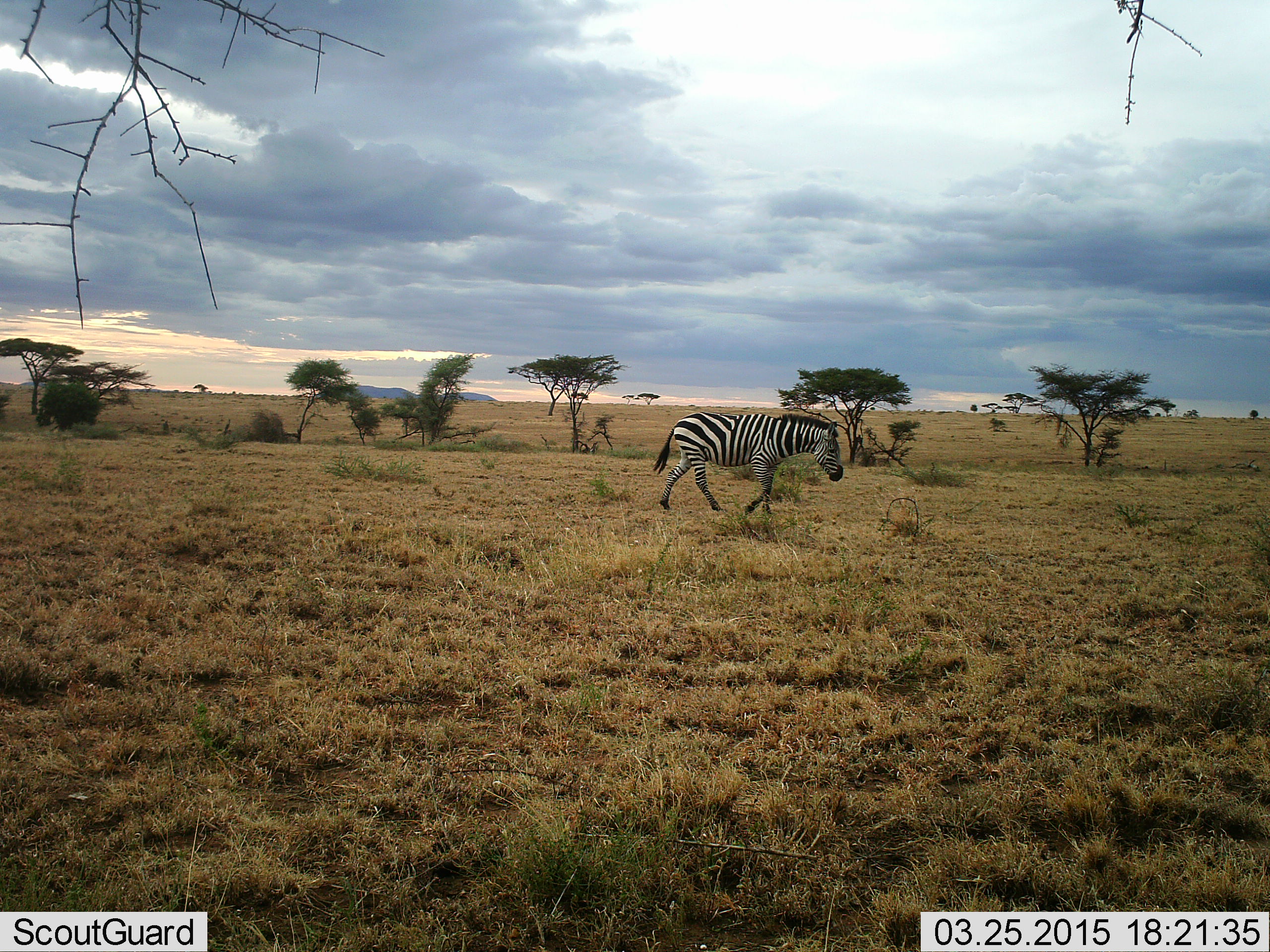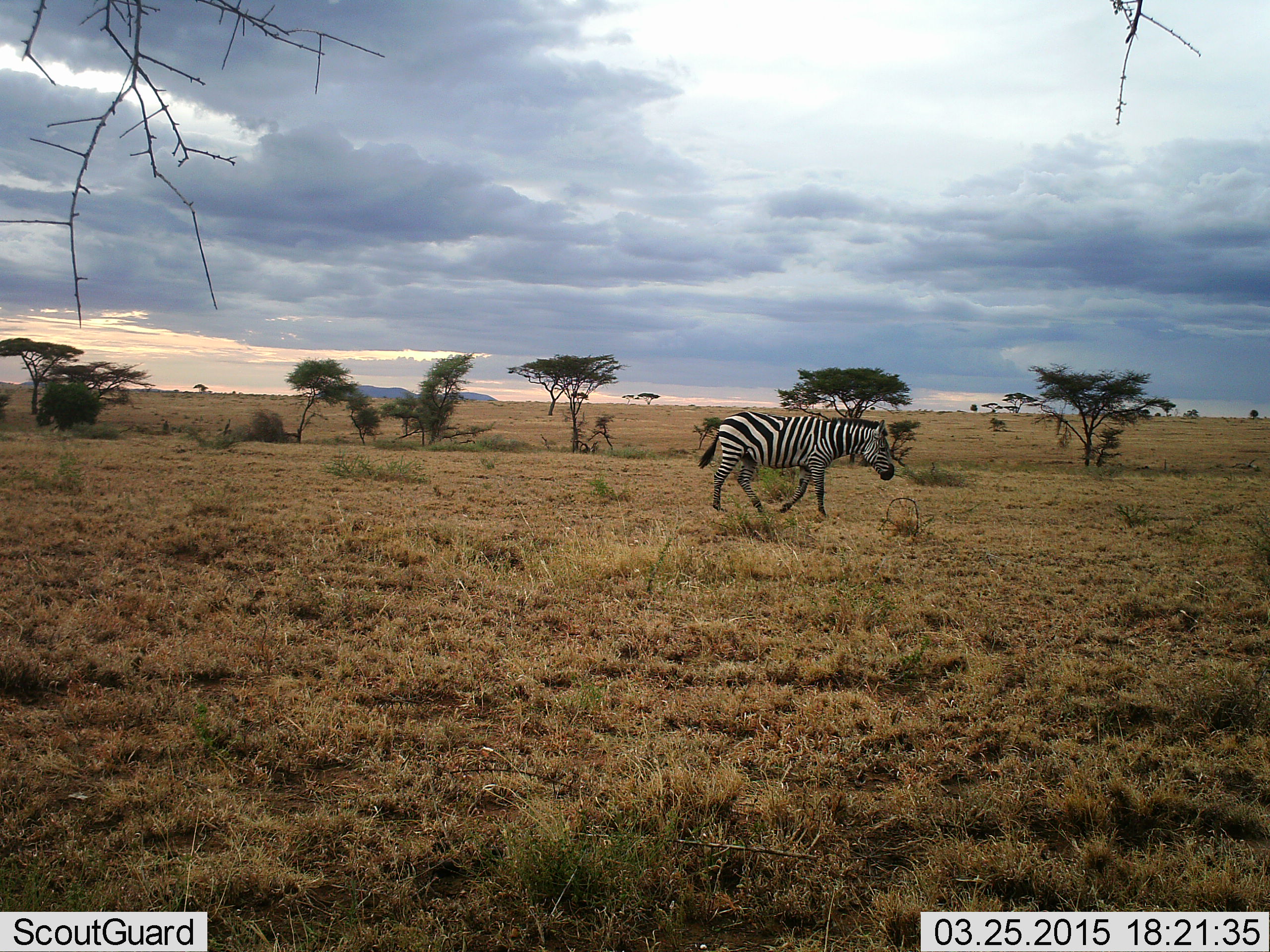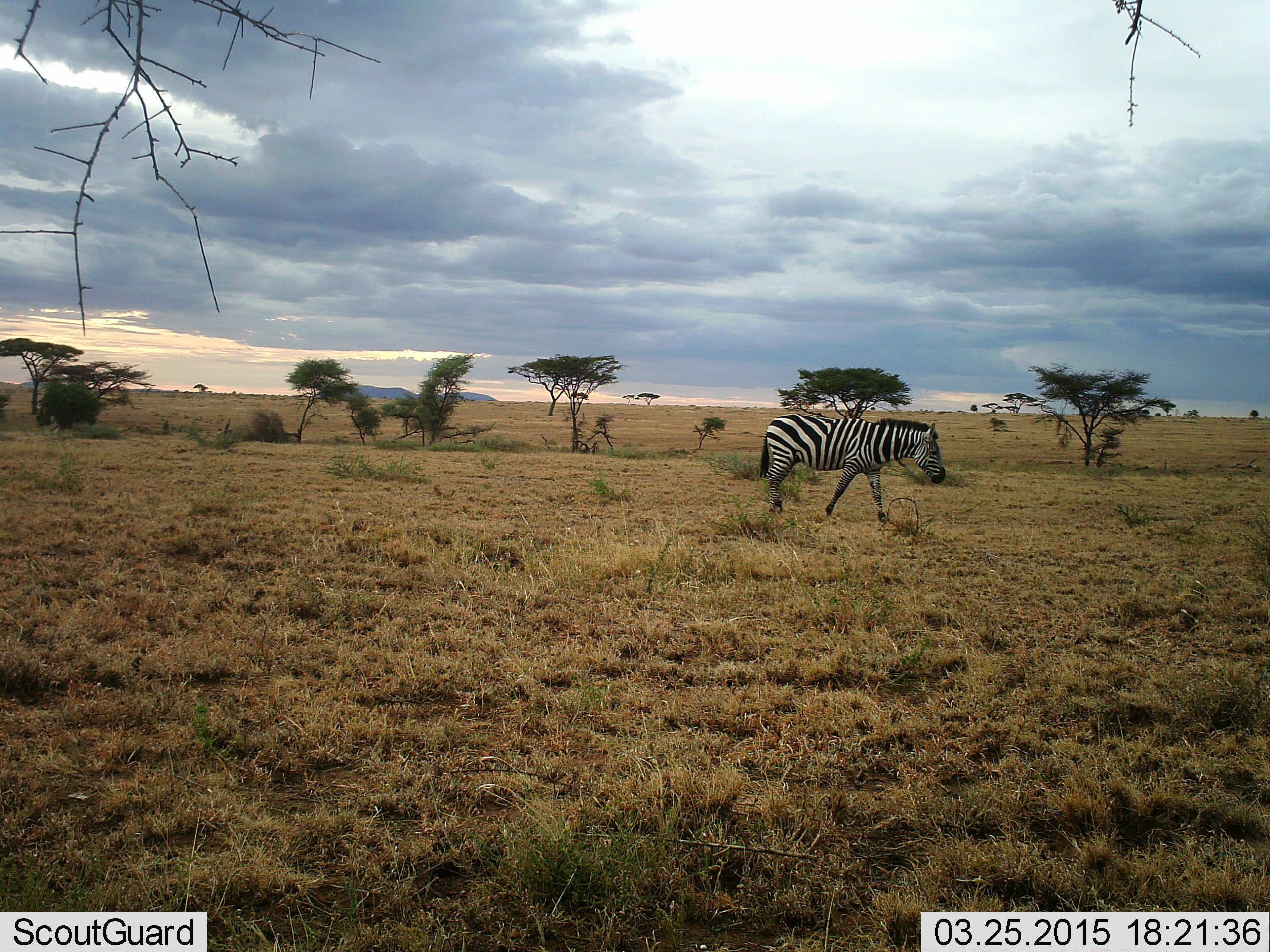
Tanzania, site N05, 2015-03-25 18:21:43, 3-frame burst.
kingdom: Animalia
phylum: Chordata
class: Mammalia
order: Perissodactyla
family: Equidae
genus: Equus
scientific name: Equus quagga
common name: plains zebra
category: zebra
Zebra (plains zebra) (Equus quagga), count 1. Behavior (volunteer vote fractions): standing 0%, resting 0%, moving 100%, interacting 0%. Young present (vote fraction): 0%. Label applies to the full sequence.